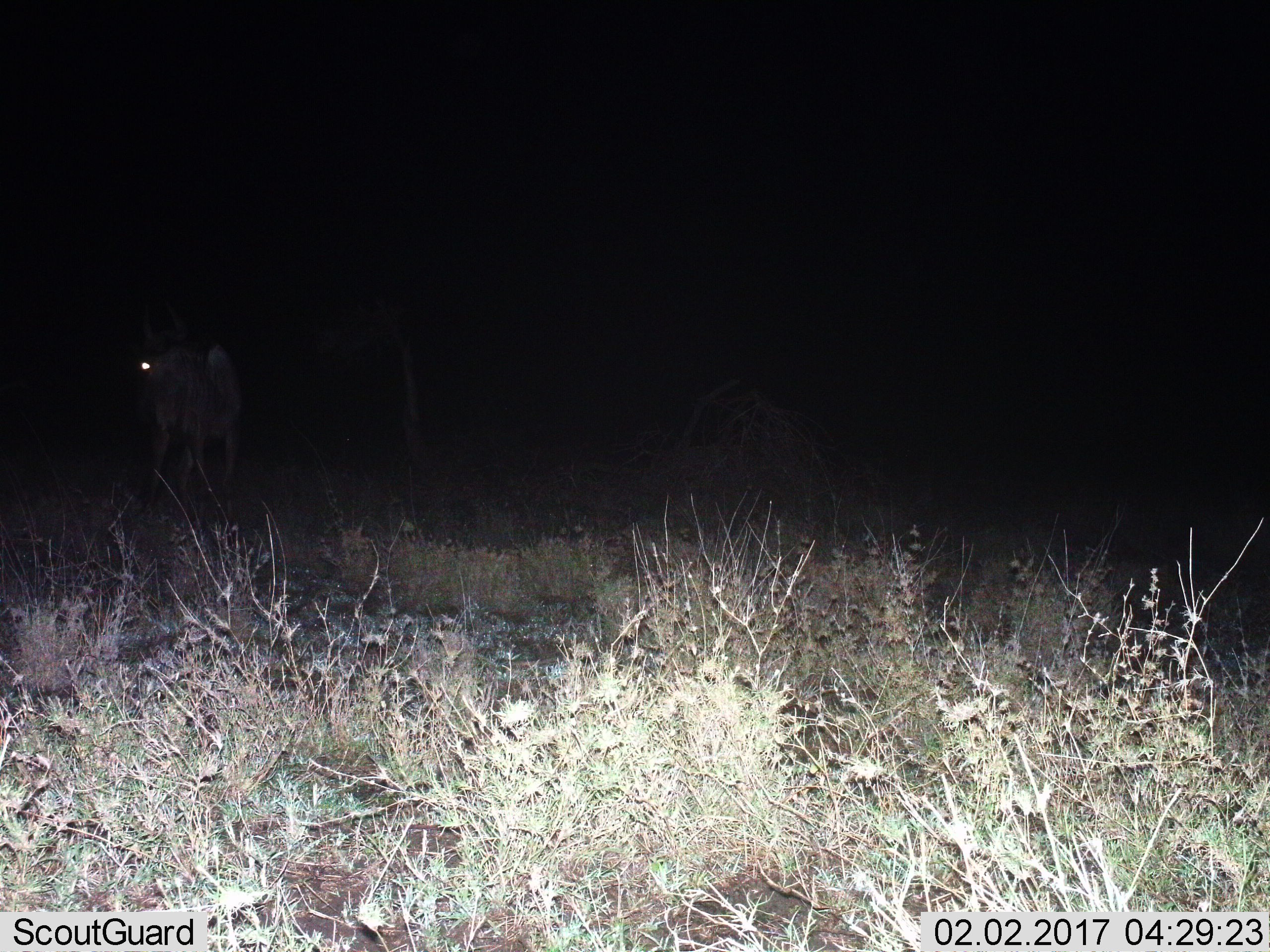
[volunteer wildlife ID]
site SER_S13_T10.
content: unidentified animal